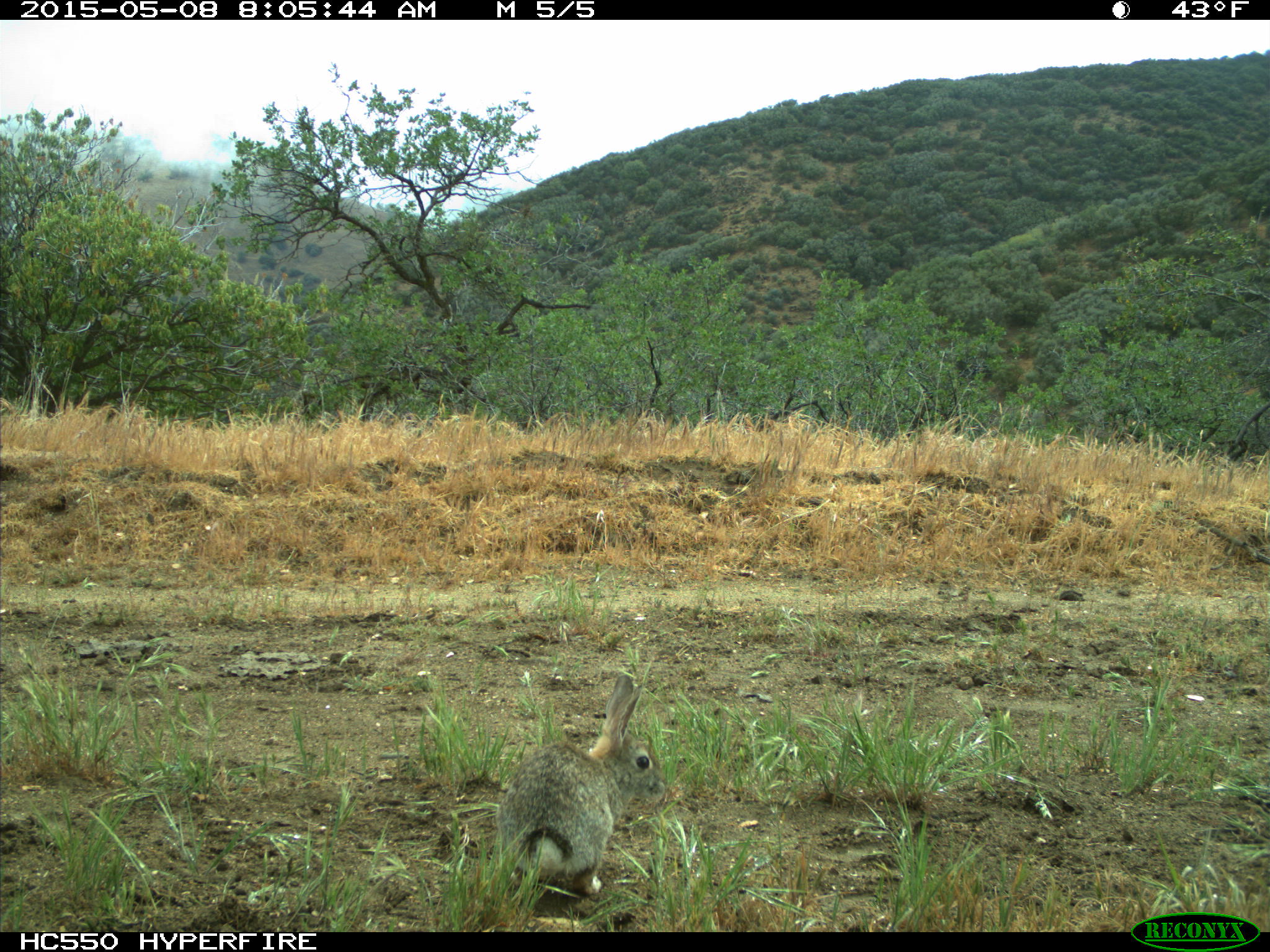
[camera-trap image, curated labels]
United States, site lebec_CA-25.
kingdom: Animalia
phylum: Chordata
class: Mammalia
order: Lagomorpha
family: Leporidae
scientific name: Leporidae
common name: rabbits and hares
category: unidentified rabbit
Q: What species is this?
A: Unidentified rabbit (rabbits and hares) (Leporidae).